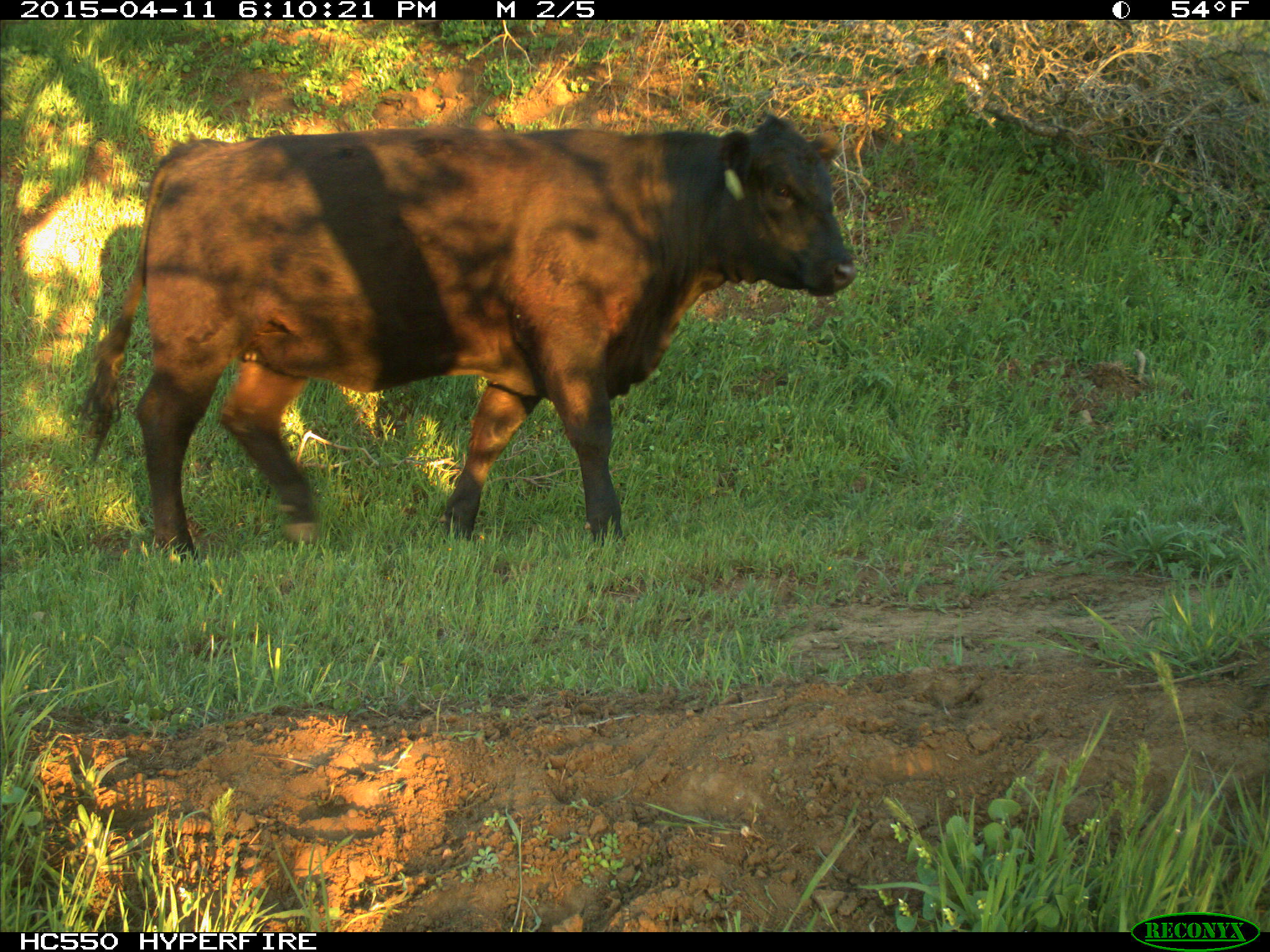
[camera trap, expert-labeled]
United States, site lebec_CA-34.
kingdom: Animalia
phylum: Chordata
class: Mammalia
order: Artiodactyla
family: Bovidae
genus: Bos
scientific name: Bos taurus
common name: domestic cow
Bos taurus (domestic cow).